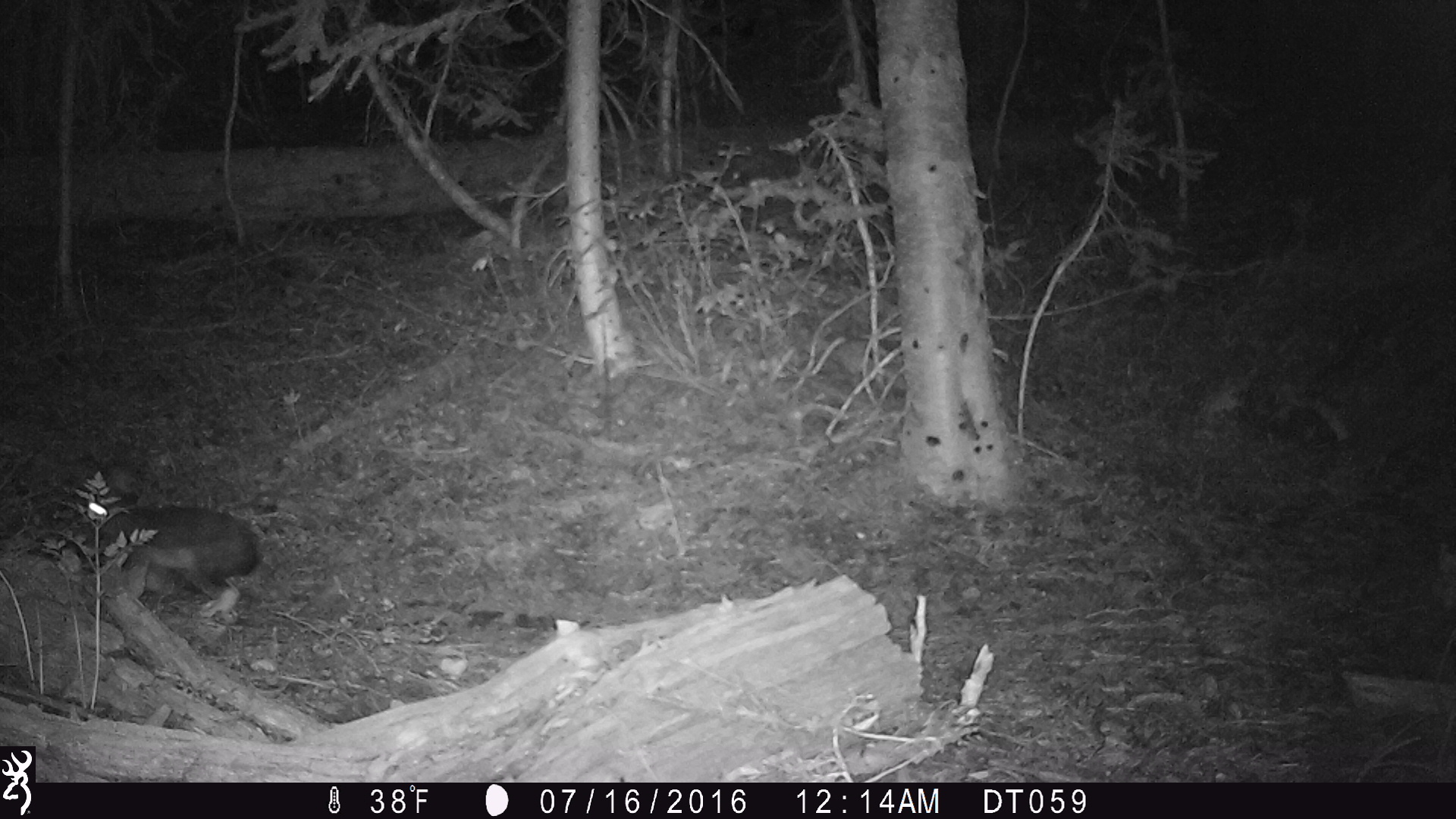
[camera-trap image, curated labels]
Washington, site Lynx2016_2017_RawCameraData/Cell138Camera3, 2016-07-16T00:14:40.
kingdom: Animalia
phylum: Chordata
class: Mammalia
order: Lagomorpha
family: Leporidae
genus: Lepus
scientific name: Lepus americanus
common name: snowshoe hare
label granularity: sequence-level